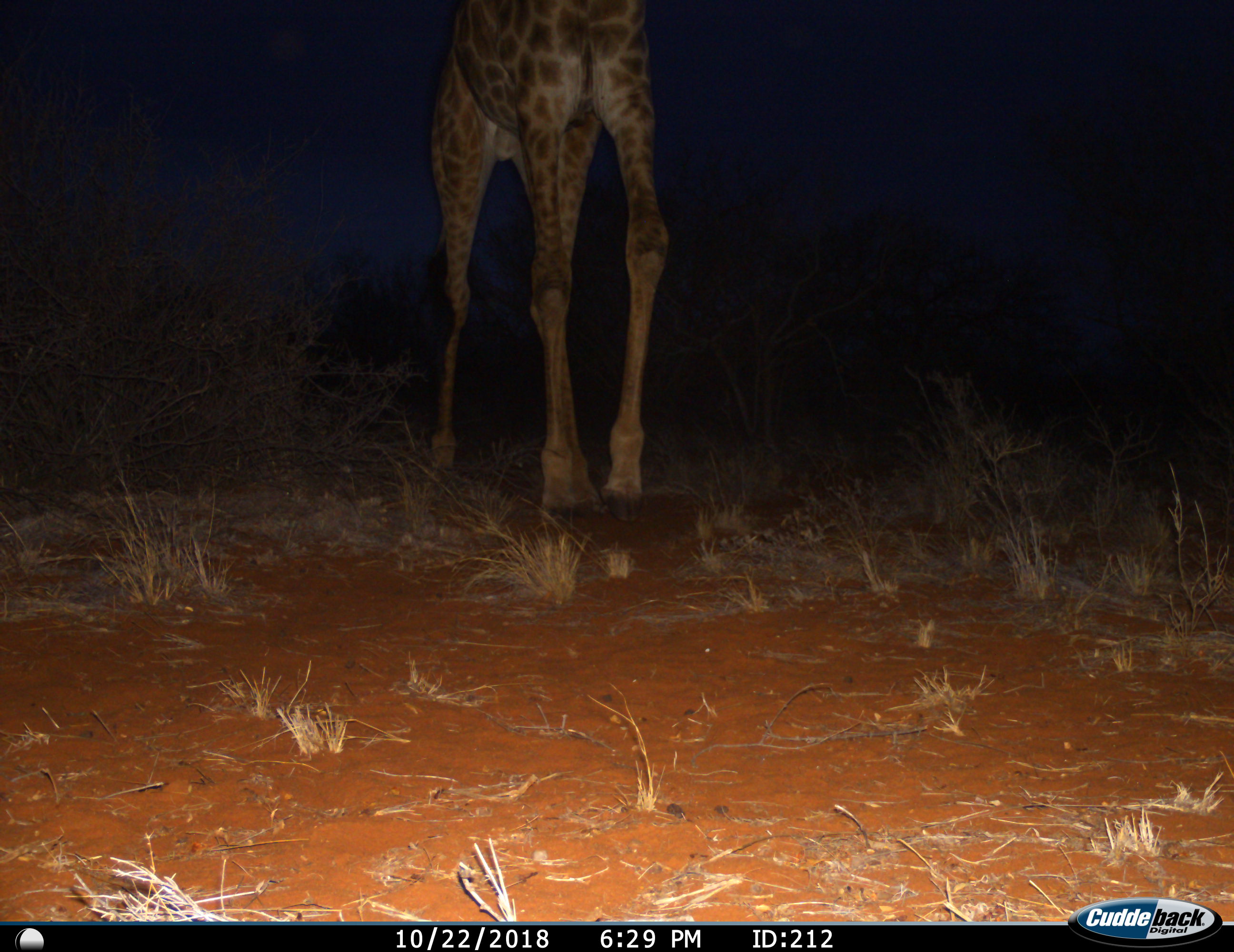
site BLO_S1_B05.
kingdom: Animalia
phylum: Chordata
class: Mammalia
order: Artiodactyla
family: Giraffidae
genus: Giraffa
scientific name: Giraffa camelopardalis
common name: giraffe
Giraffe (Giraffa camelopardalis), count 1. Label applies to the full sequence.